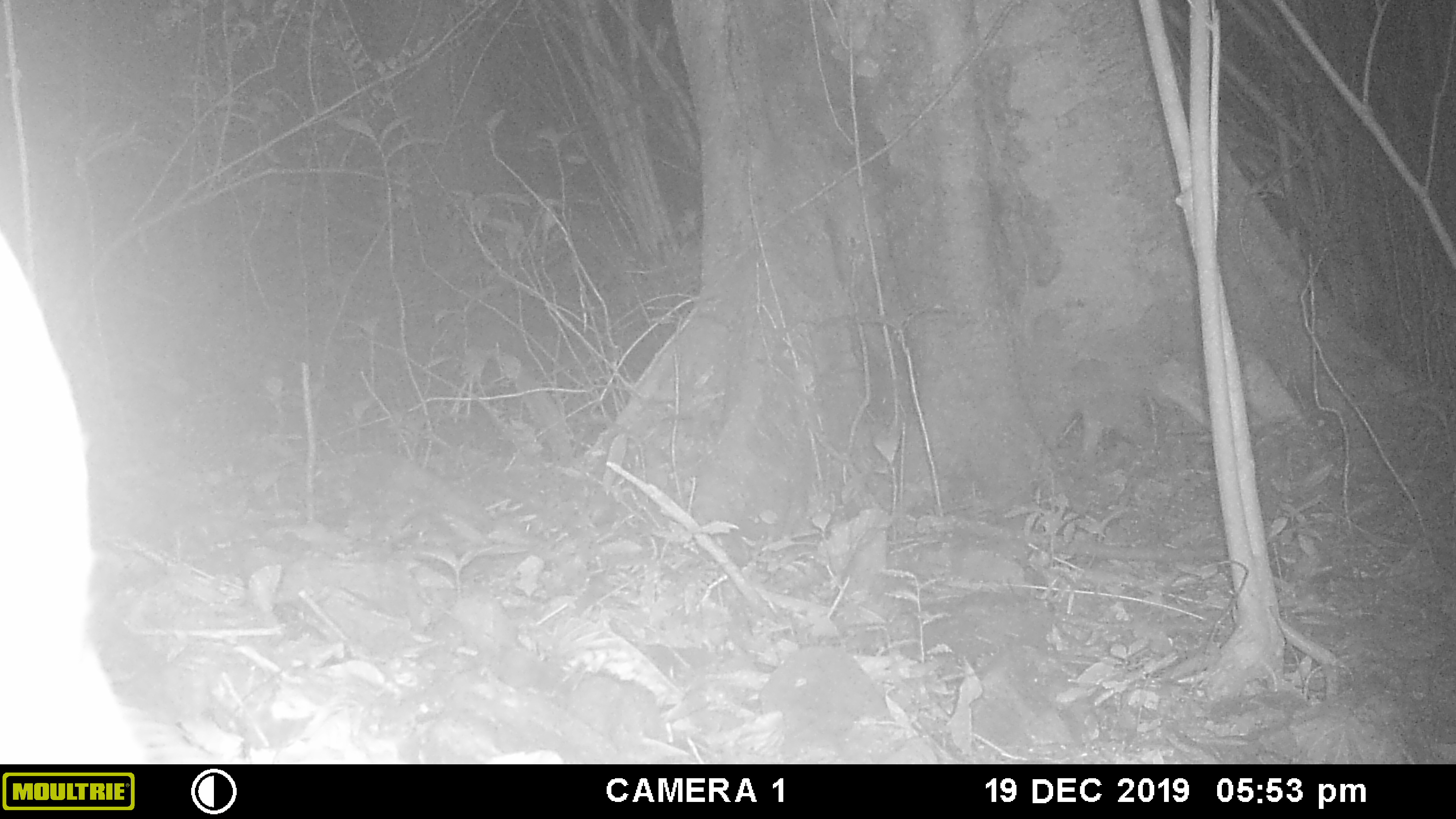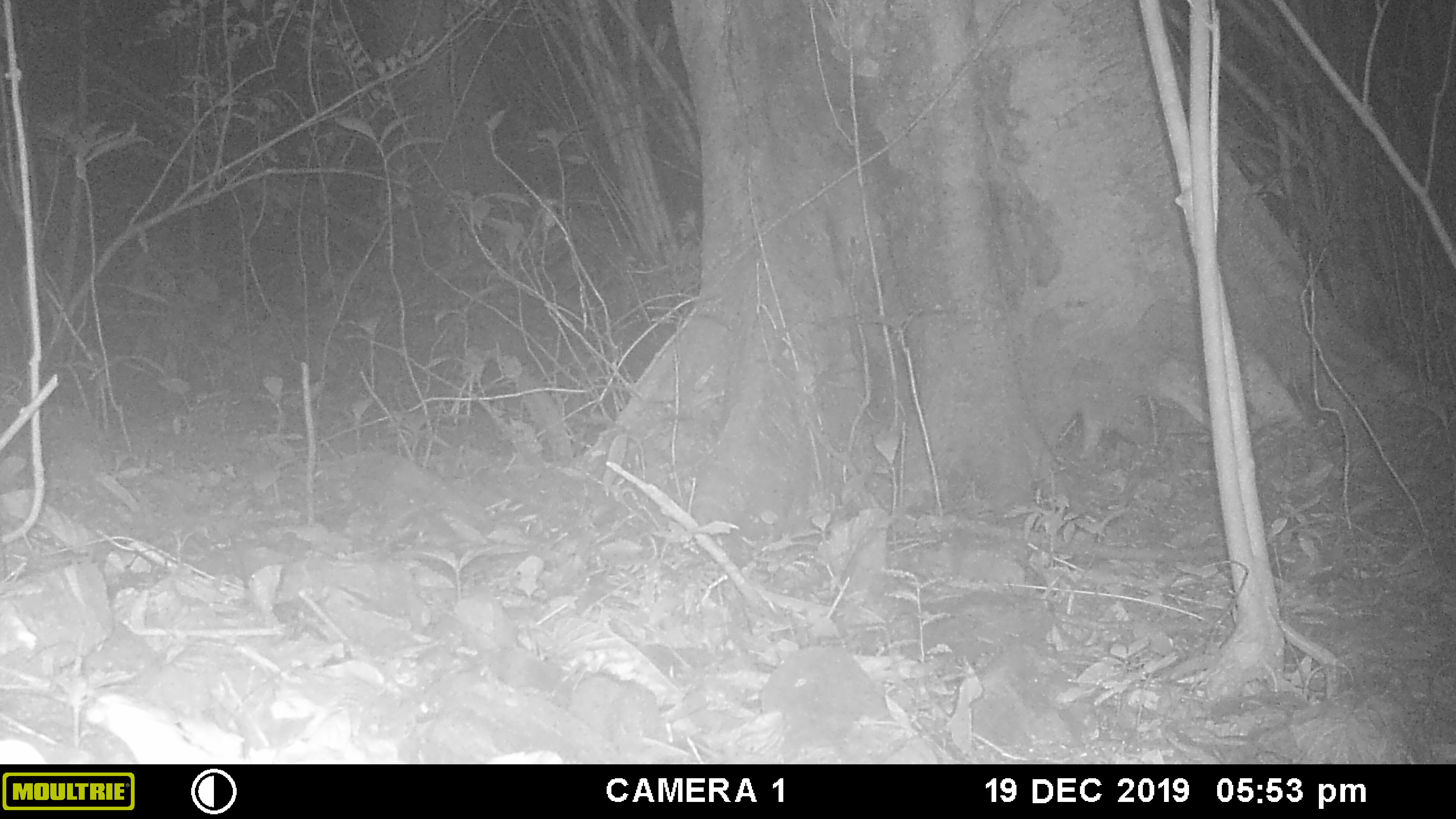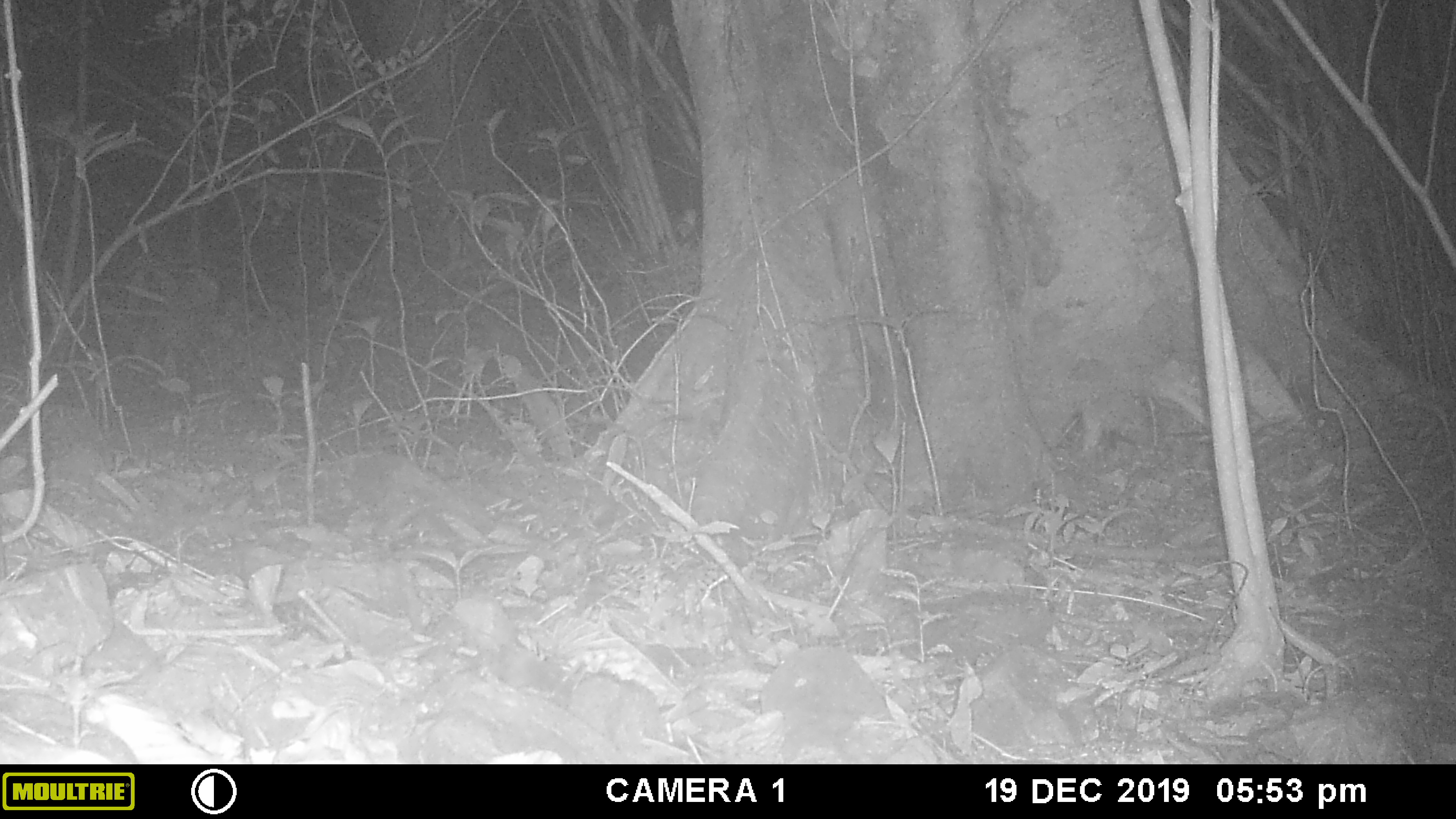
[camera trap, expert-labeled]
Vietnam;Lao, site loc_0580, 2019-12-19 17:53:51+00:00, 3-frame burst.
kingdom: Animalia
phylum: Chordata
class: Mammalia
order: Artiodactyla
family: Cervidae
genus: Muntiacus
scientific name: Muntiacus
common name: muntjacs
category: unidentified muntjac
Unidentified muntjac (muntjacs) (Muntiacus). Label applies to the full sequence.